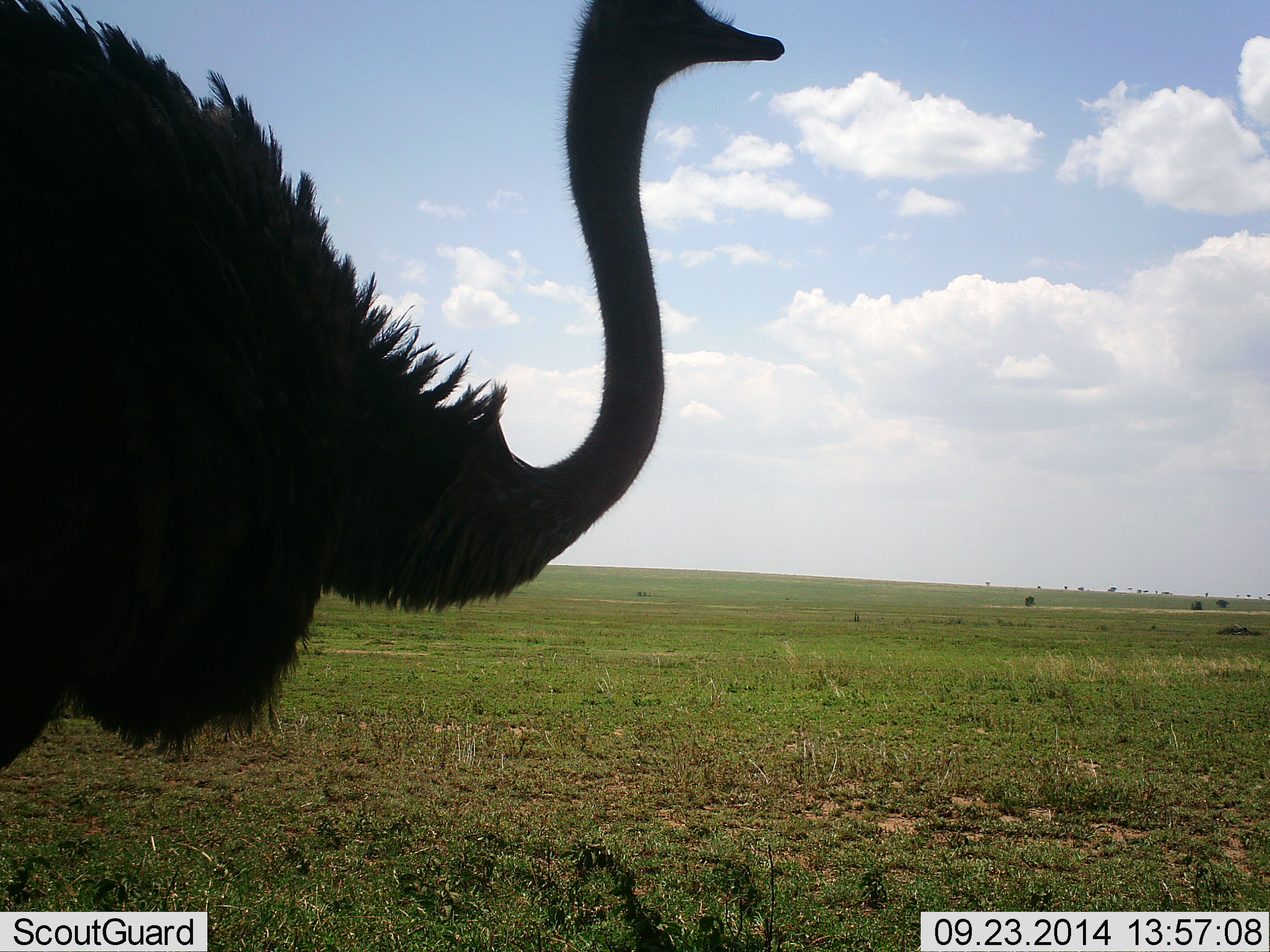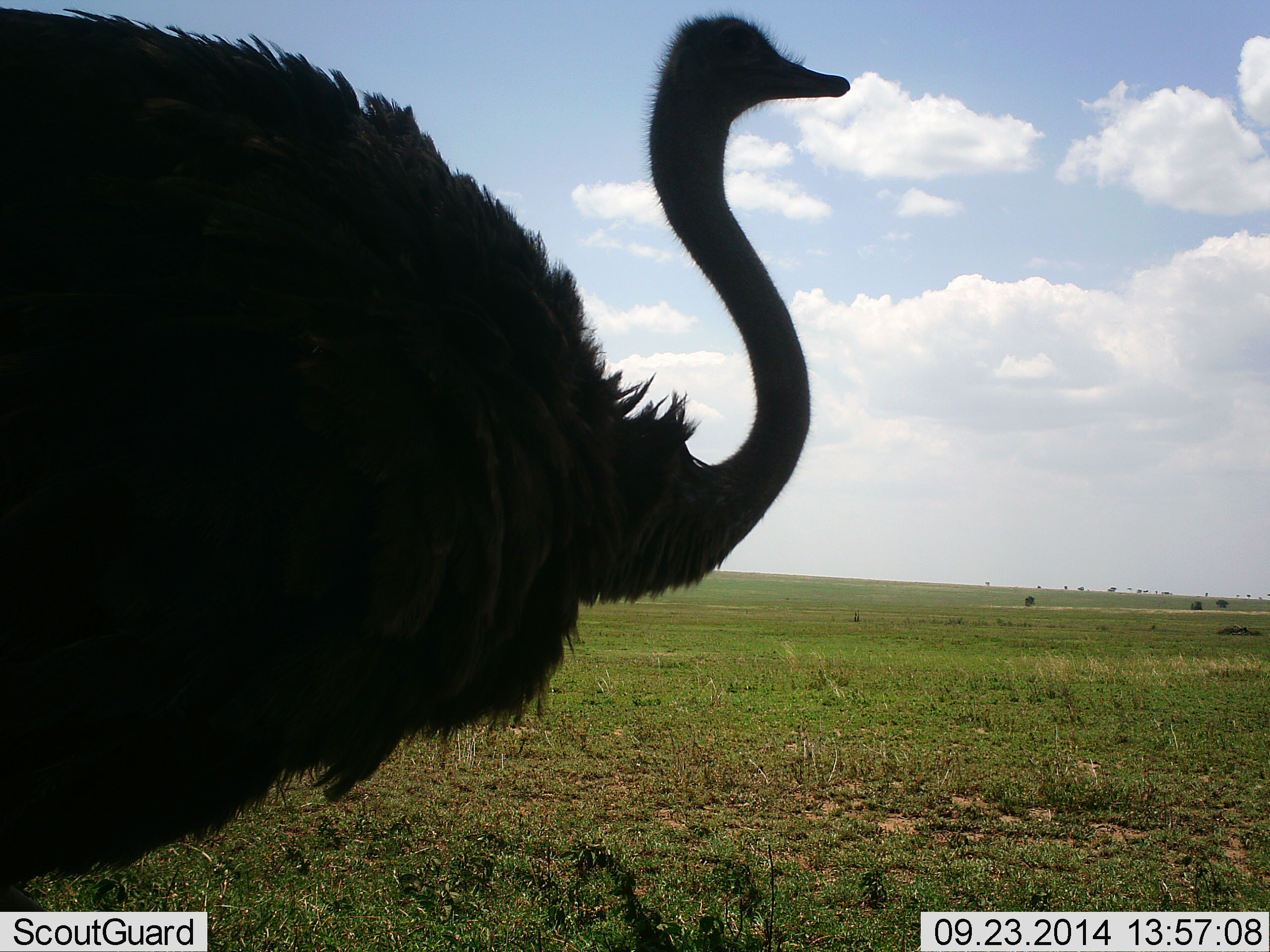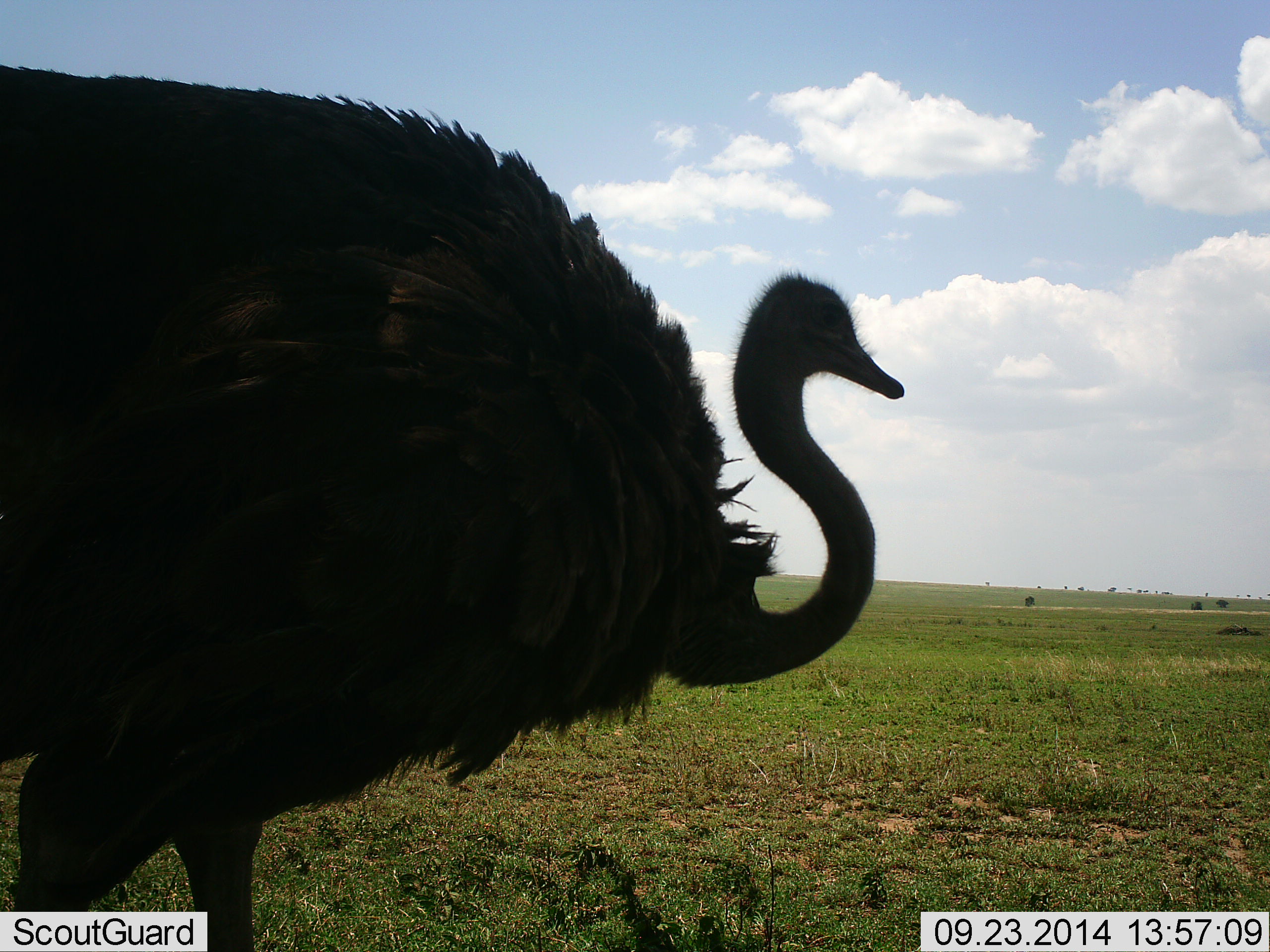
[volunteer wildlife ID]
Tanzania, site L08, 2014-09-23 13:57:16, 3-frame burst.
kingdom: Animalia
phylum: Chordata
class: Aves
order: Struthioniformes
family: Struthionidae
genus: Struthio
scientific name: Struthio camelus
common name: ostrich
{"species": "ostrich (Struthio camelus)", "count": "1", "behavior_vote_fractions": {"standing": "50%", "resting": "0%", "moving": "50%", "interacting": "0%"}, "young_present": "0%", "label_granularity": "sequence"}